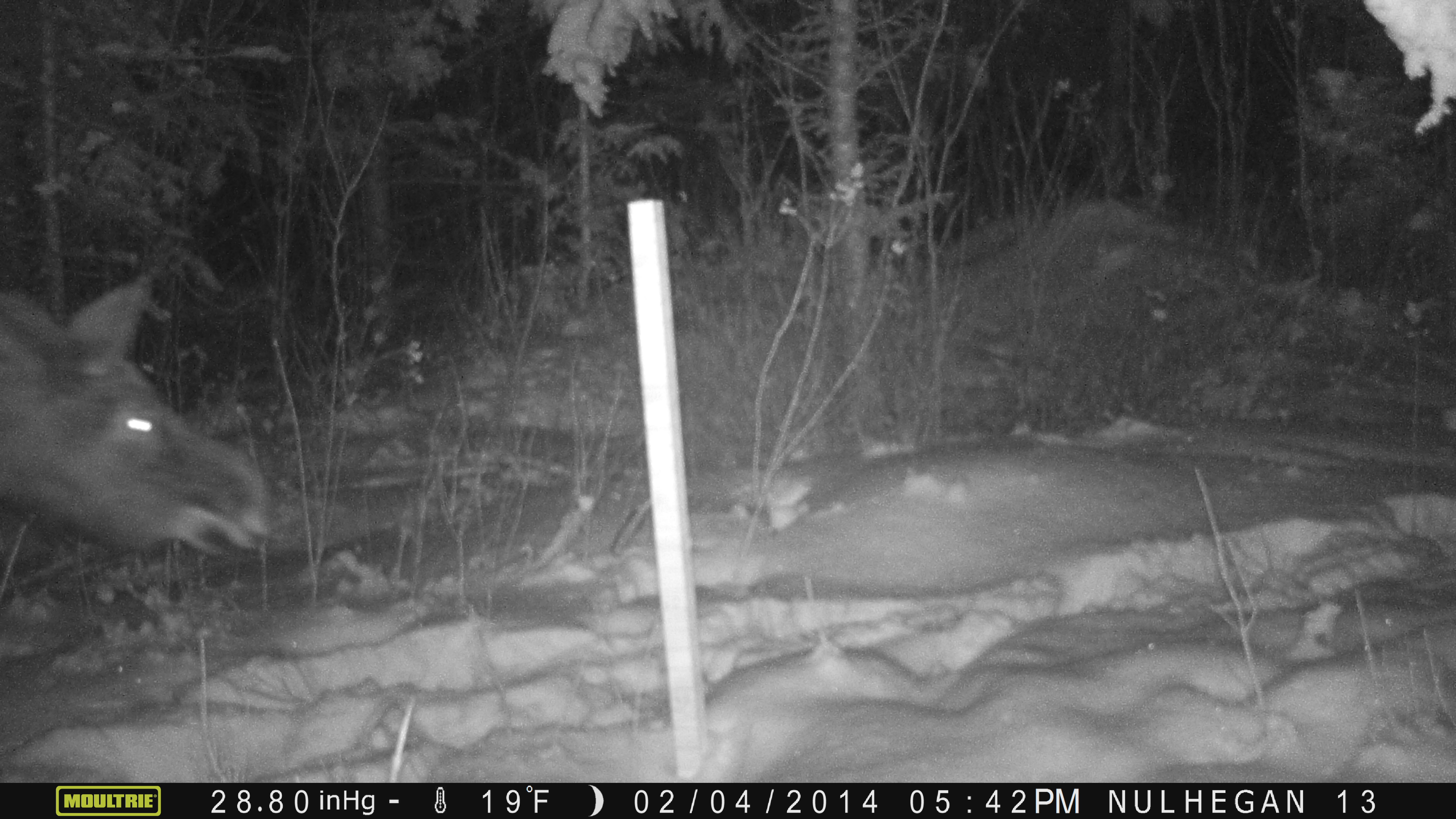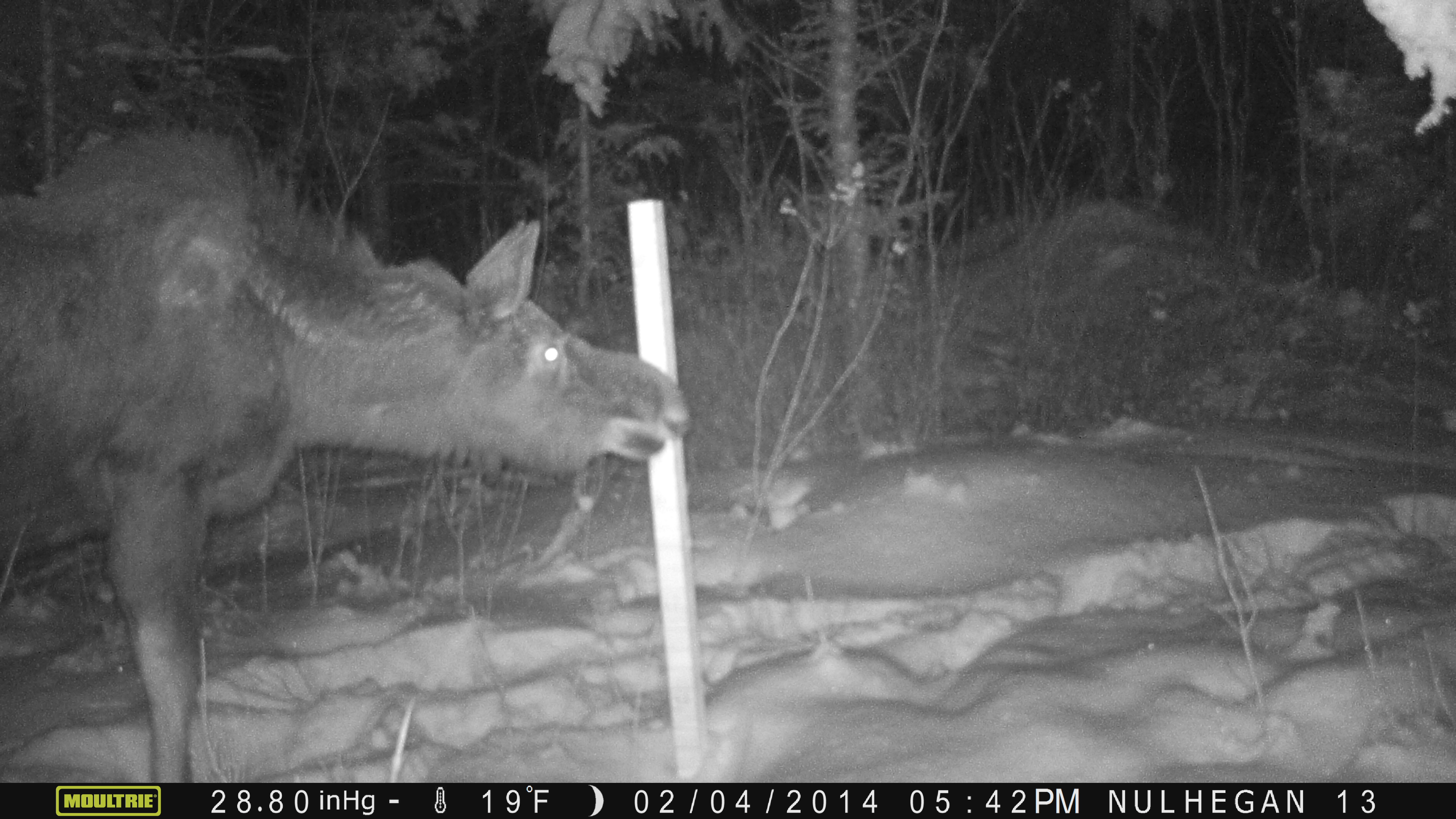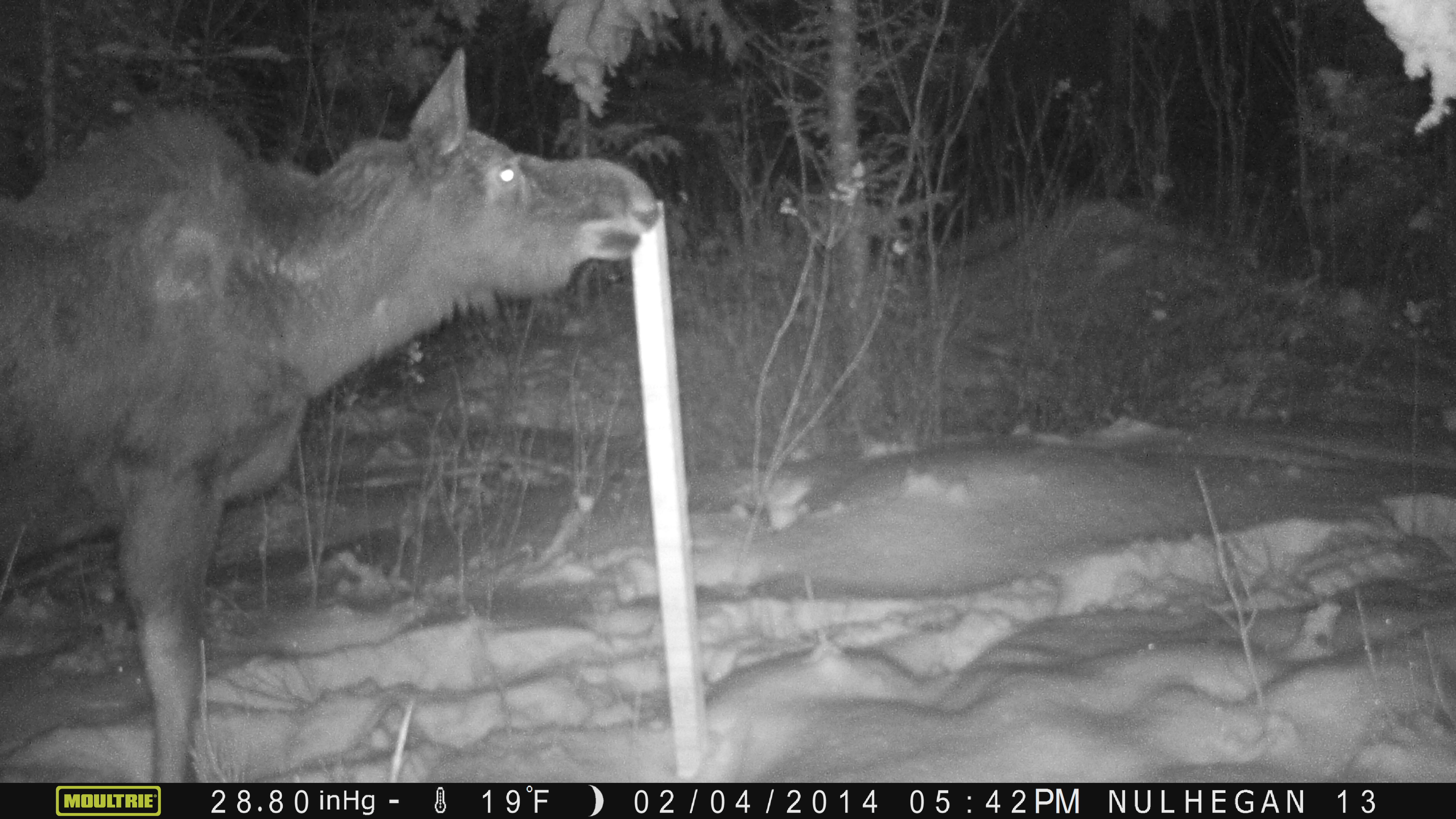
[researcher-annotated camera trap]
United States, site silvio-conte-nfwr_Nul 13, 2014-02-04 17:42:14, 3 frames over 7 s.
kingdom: Animalia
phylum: Chordata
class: Mammalia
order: Artiodactyla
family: Cervidae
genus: Alces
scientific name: Alces alces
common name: moose